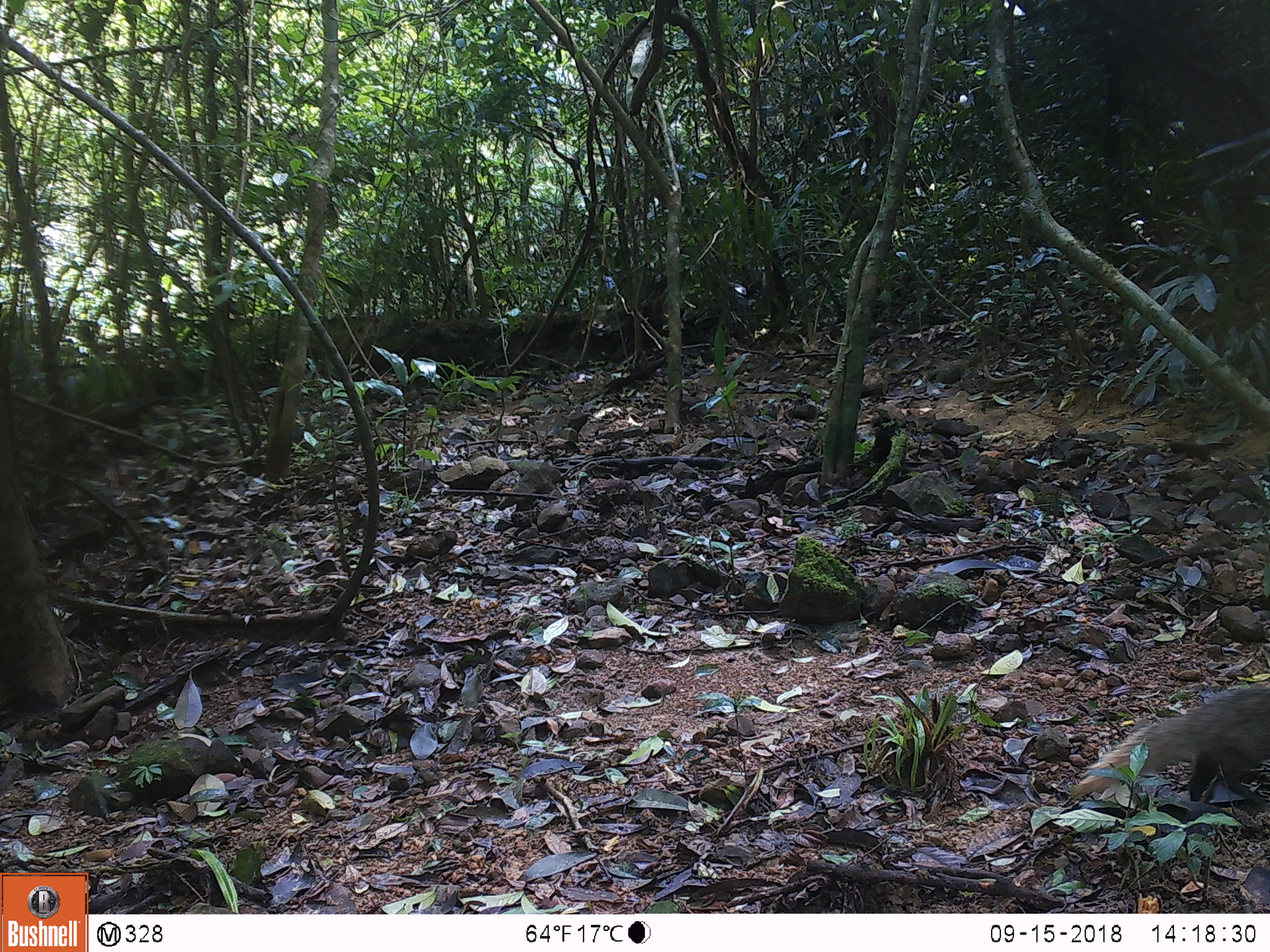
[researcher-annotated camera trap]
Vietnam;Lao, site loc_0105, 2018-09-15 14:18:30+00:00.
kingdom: Animalia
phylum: Chordata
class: Mammalia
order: Carnivora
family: Herpestidae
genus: Urva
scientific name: Urva urva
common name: crab-eating mongoose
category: crab eating mongoose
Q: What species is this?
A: Crab eating mongoose (crab-eating mongoose) (Urva urva).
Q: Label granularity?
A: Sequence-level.